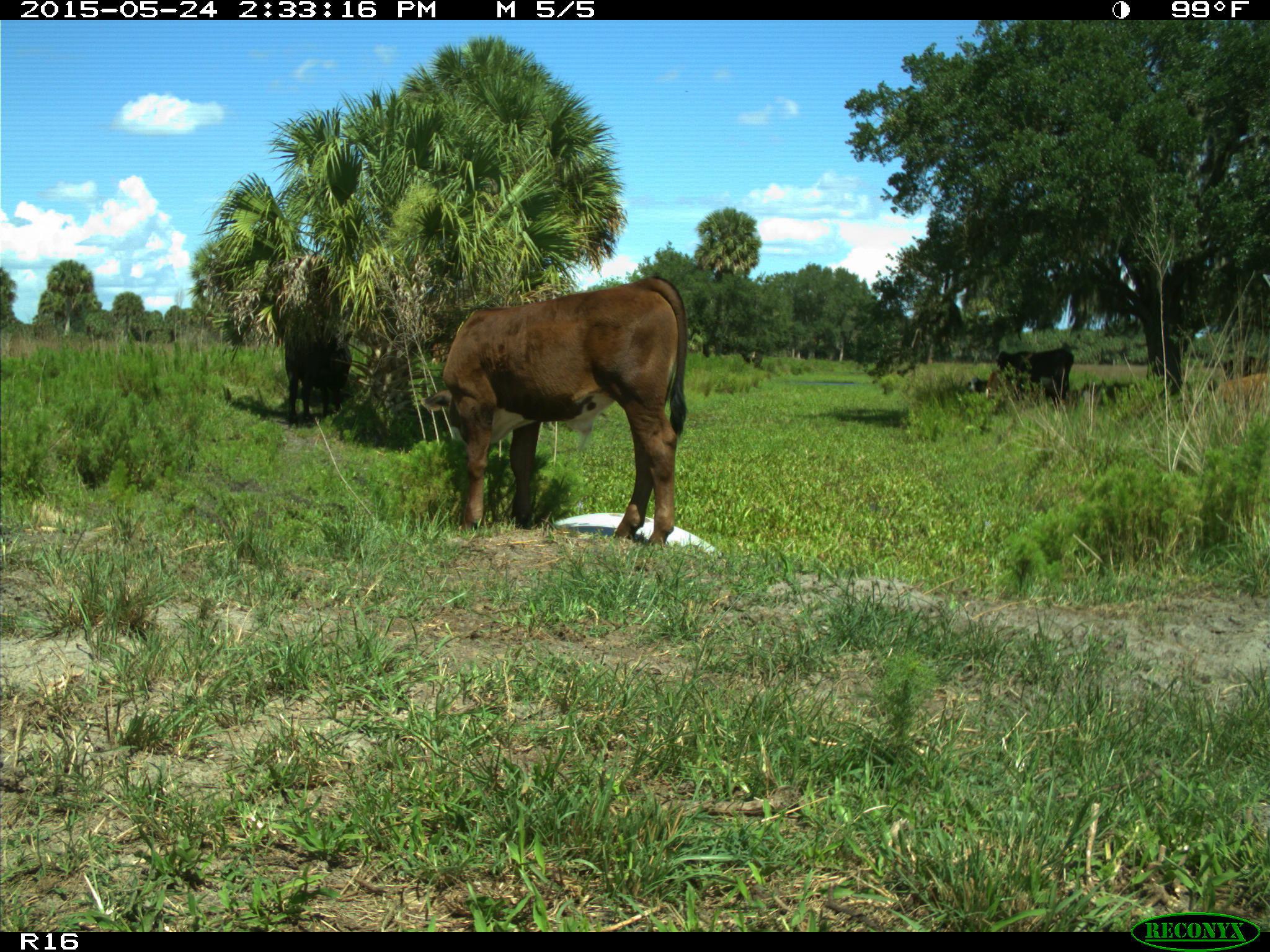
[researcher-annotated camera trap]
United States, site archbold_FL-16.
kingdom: Animalia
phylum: Chordata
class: Mammalia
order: Artiodactyla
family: Bovidae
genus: Bos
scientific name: Bos taurus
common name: domestic cow